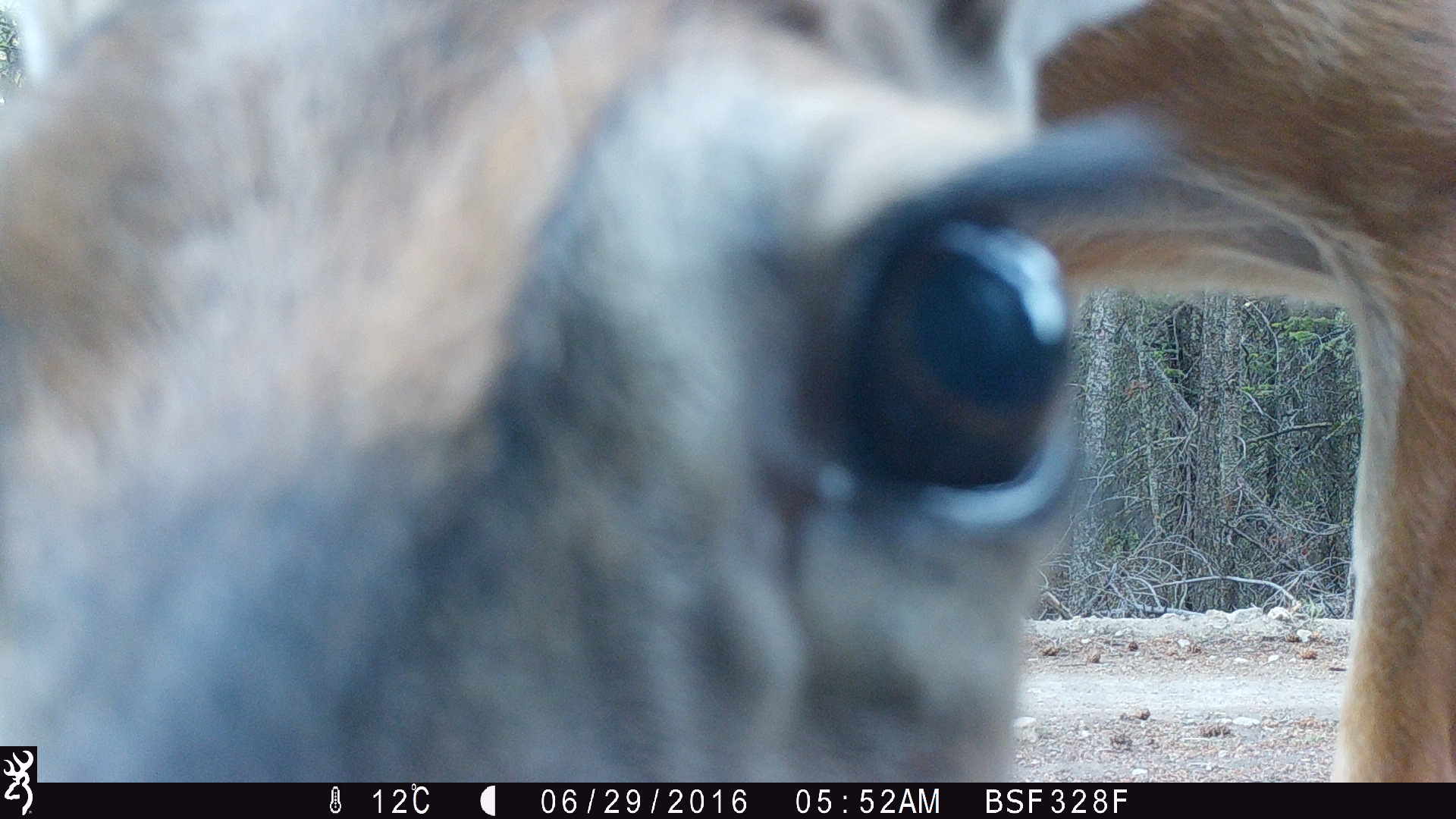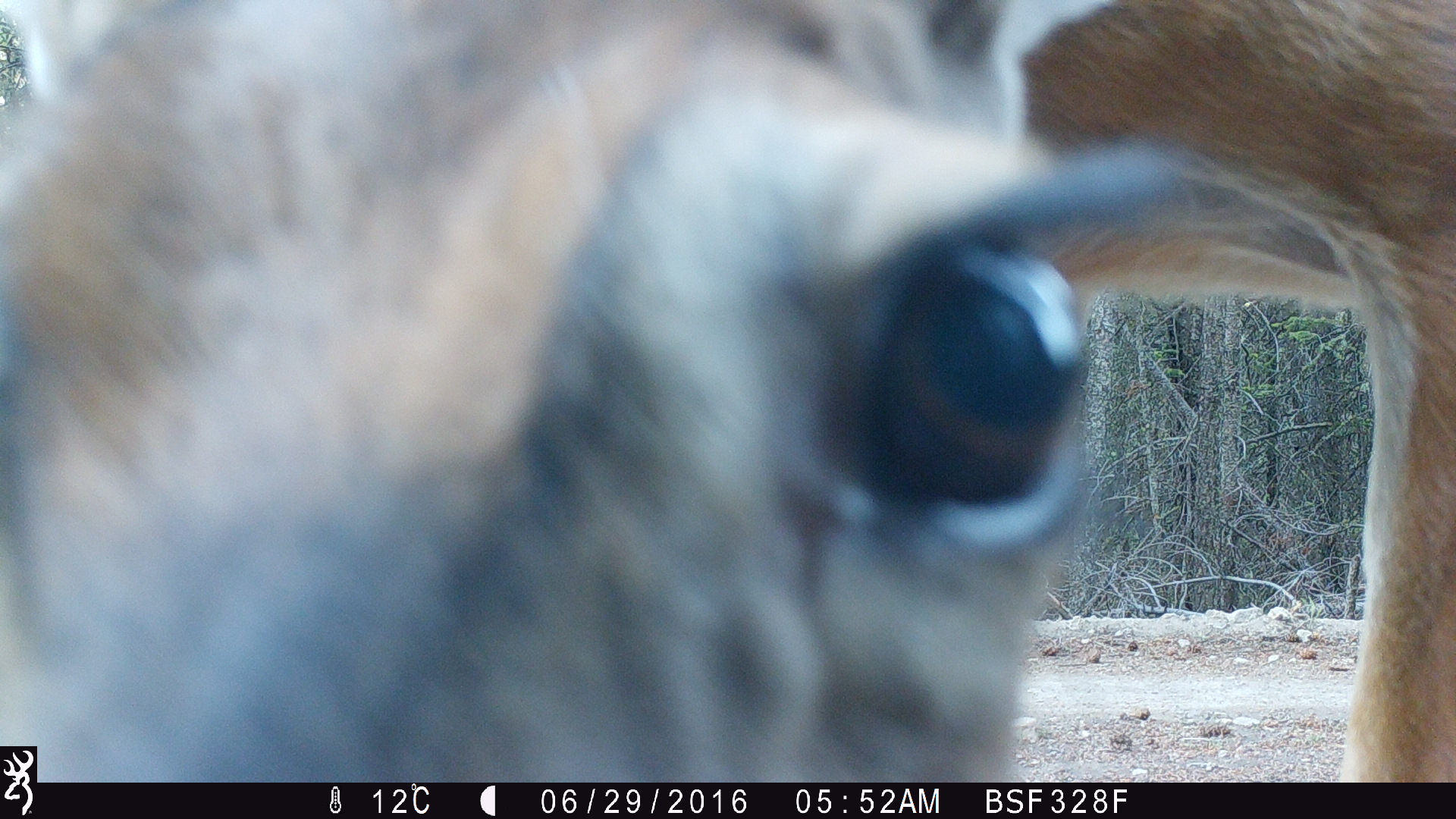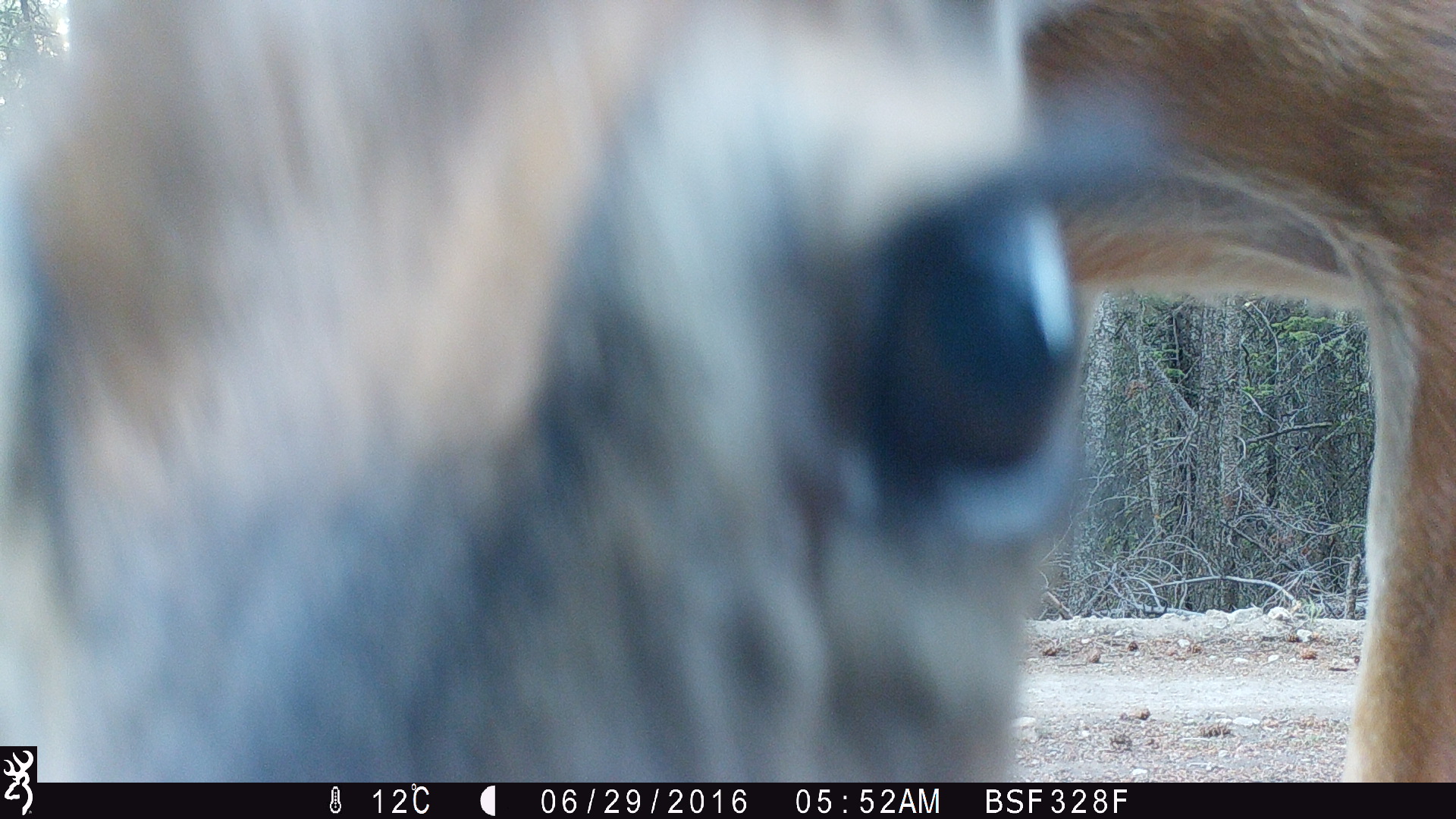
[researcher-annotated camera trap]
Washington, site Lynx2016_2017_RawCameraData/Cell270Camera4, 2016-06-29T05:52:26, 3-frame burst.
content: unidentified animal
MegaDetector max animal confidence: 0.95